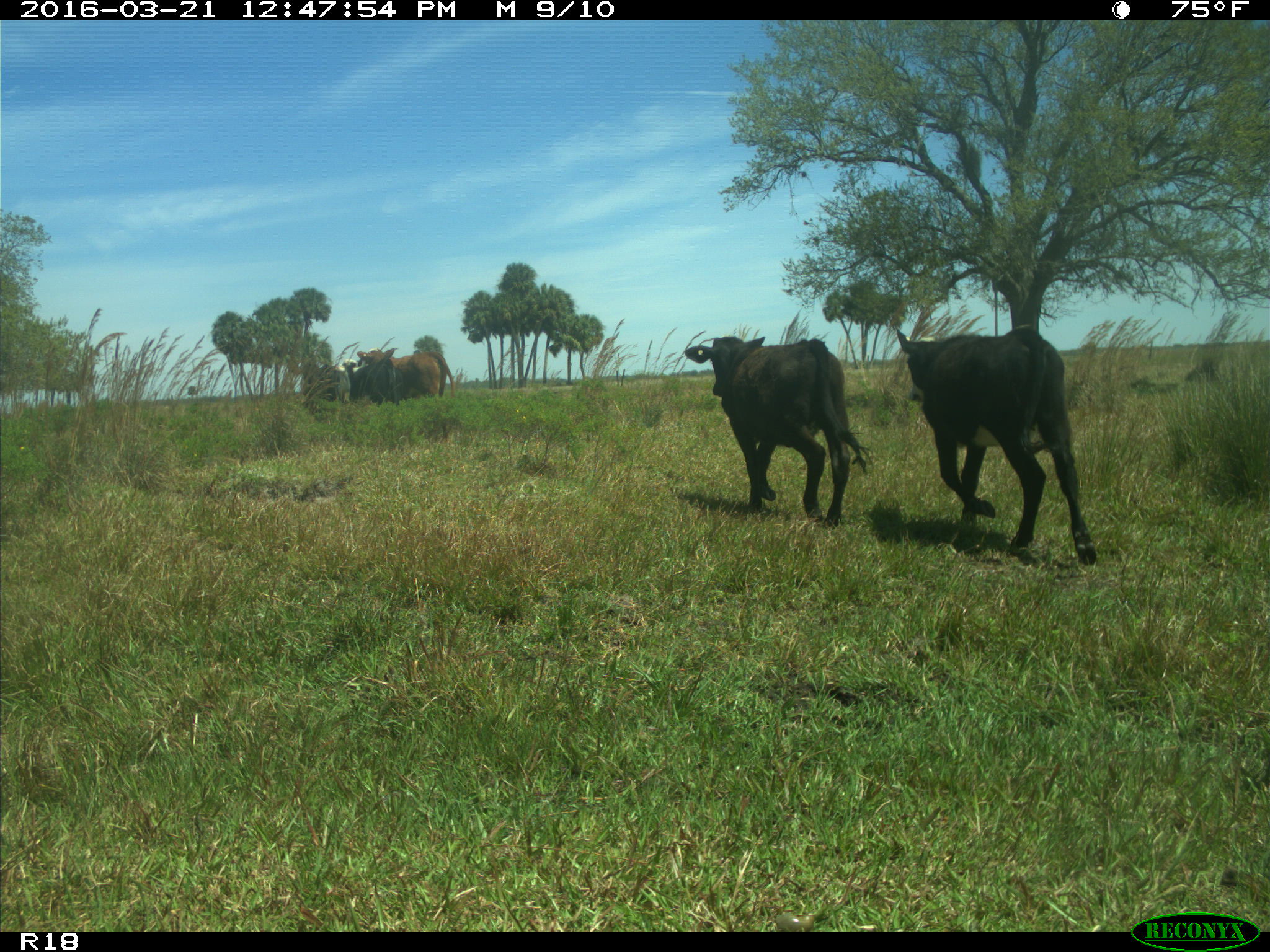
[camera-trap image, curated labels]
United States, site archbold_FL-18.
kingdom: Animalia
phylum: Chordata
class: Mammalia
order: Artiodactyla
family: Bovidae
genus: Bos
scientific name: Bos taurus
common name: domestic cow